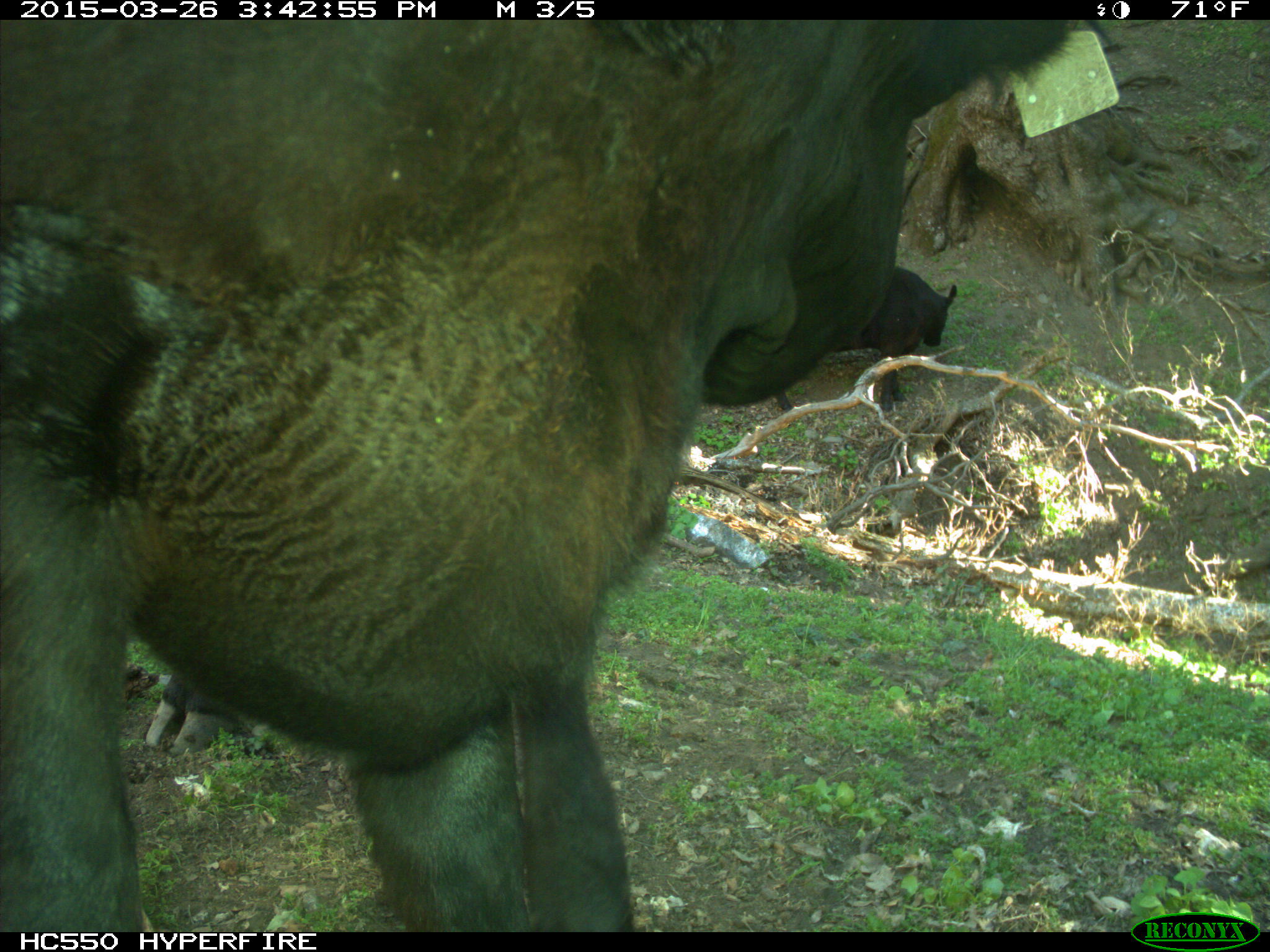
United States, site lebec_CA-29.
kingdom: Animalia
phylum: Chordata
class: Mammalia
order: Artiodactyla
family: Bovidae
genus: Bos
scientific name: Bos taurus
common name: domestic cow